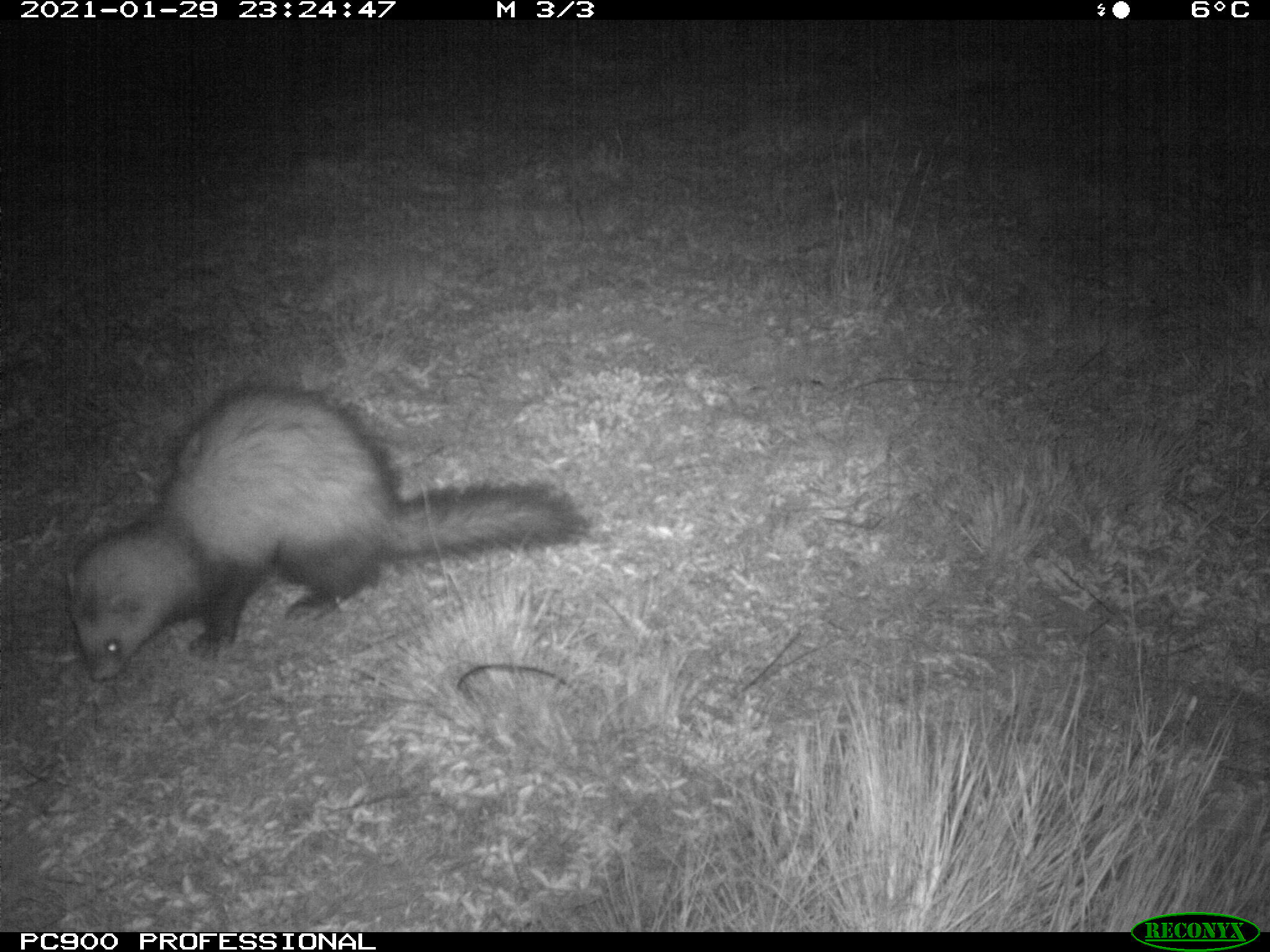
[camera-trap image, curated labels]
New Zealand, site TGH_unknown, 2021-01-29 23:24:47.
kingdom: Animalia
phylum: Chordata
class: Mammalia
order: Carnivora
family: Mustelidae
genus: Mustela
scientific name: Mustela furo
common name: ferret